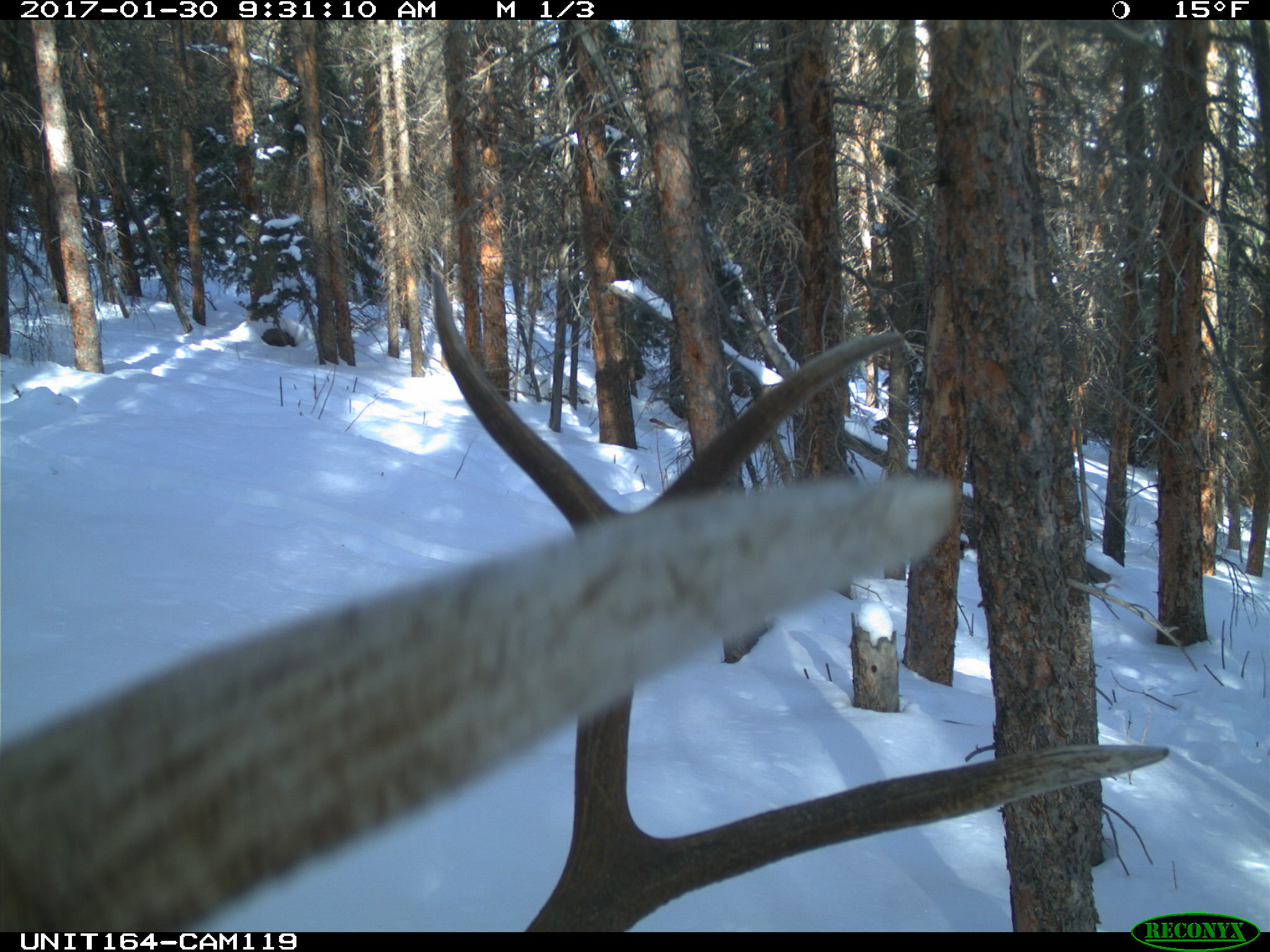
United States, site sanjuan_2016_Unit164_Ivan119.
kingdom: Animalia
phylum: Chordata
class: Mammalia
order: Artiodactyla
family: Cervidae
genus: Cervus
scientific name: Cervus elaphus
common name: red deer